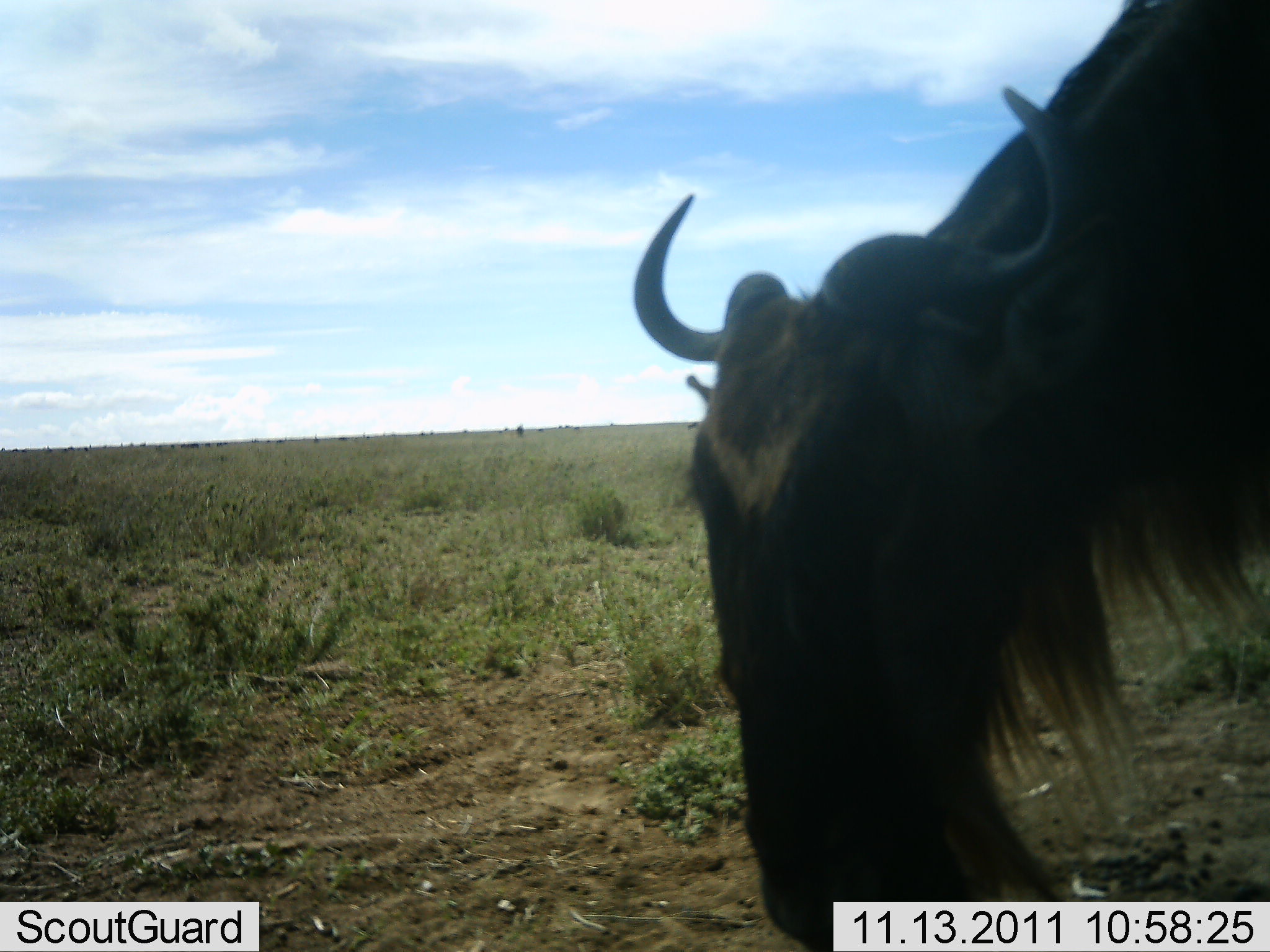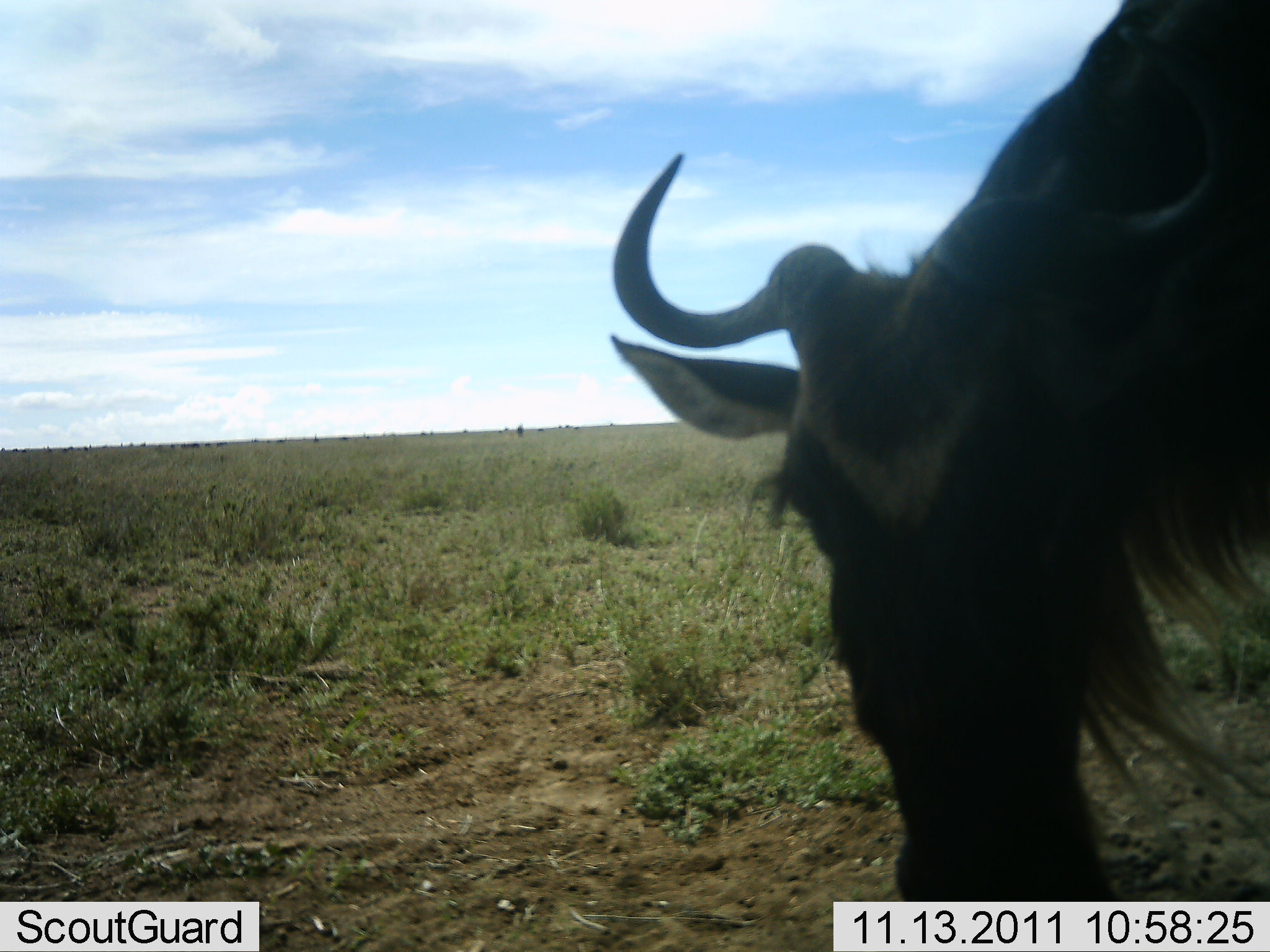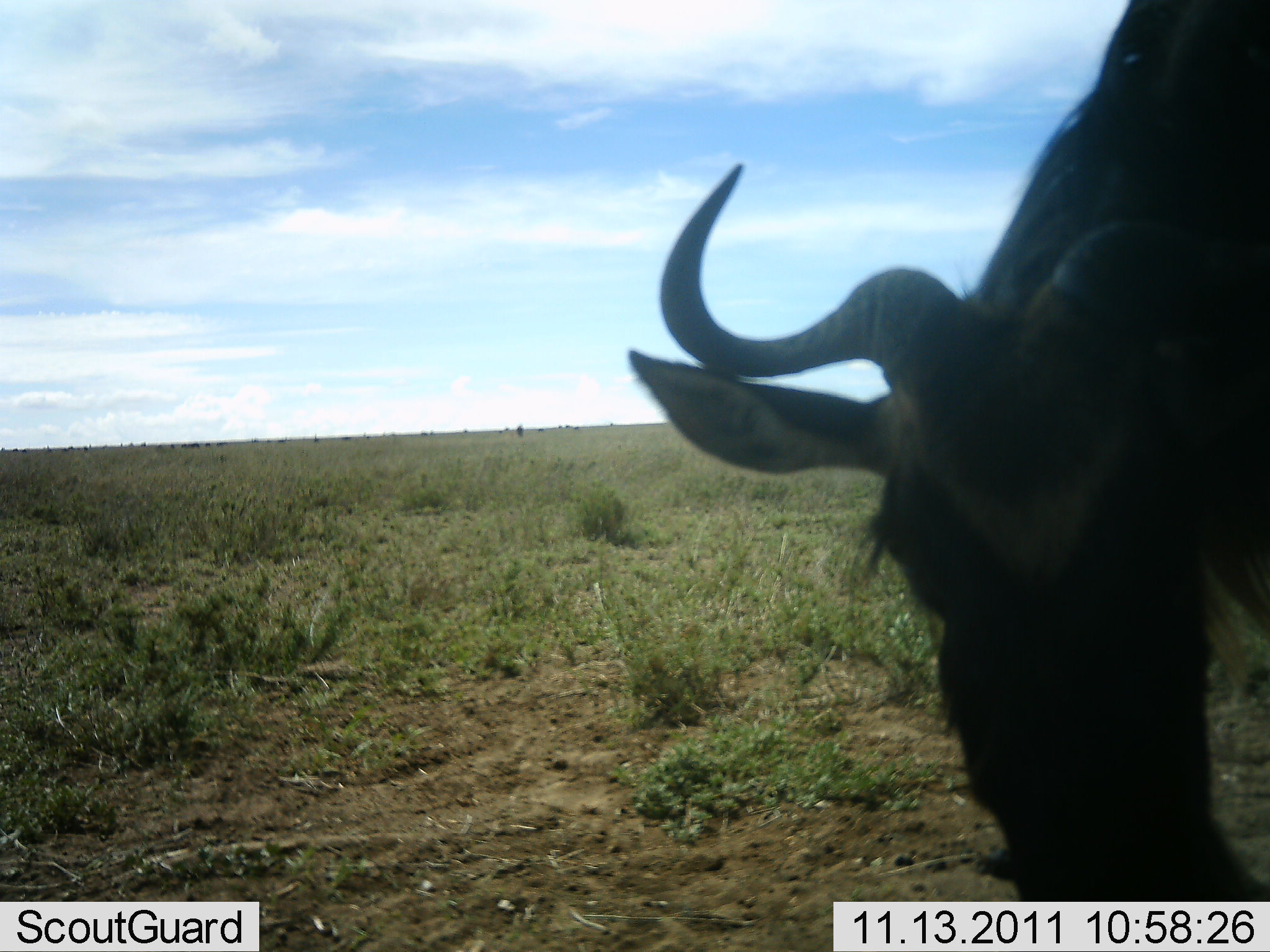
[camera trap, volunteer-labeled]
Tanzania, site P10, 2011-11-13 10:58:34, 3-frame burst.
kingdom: Animalia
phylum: Chordata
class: Mammalia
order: Artiodactyla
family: Bovidae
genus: Connochaetes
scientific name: Connochaetes taurinus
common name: blue wildebeest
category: wildebeest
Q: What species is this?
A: Wildebeest (blue wildebeest) (Connochaetes taurinus).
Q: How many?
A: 1.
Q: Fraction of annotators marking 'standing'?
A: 15%.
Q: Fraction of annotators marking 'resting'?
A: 0%.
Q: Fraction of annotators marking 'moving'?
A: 15%.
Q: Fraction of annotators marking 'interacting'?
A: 8%.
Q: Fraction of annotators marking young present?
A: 0%.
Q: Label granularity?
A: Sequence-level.